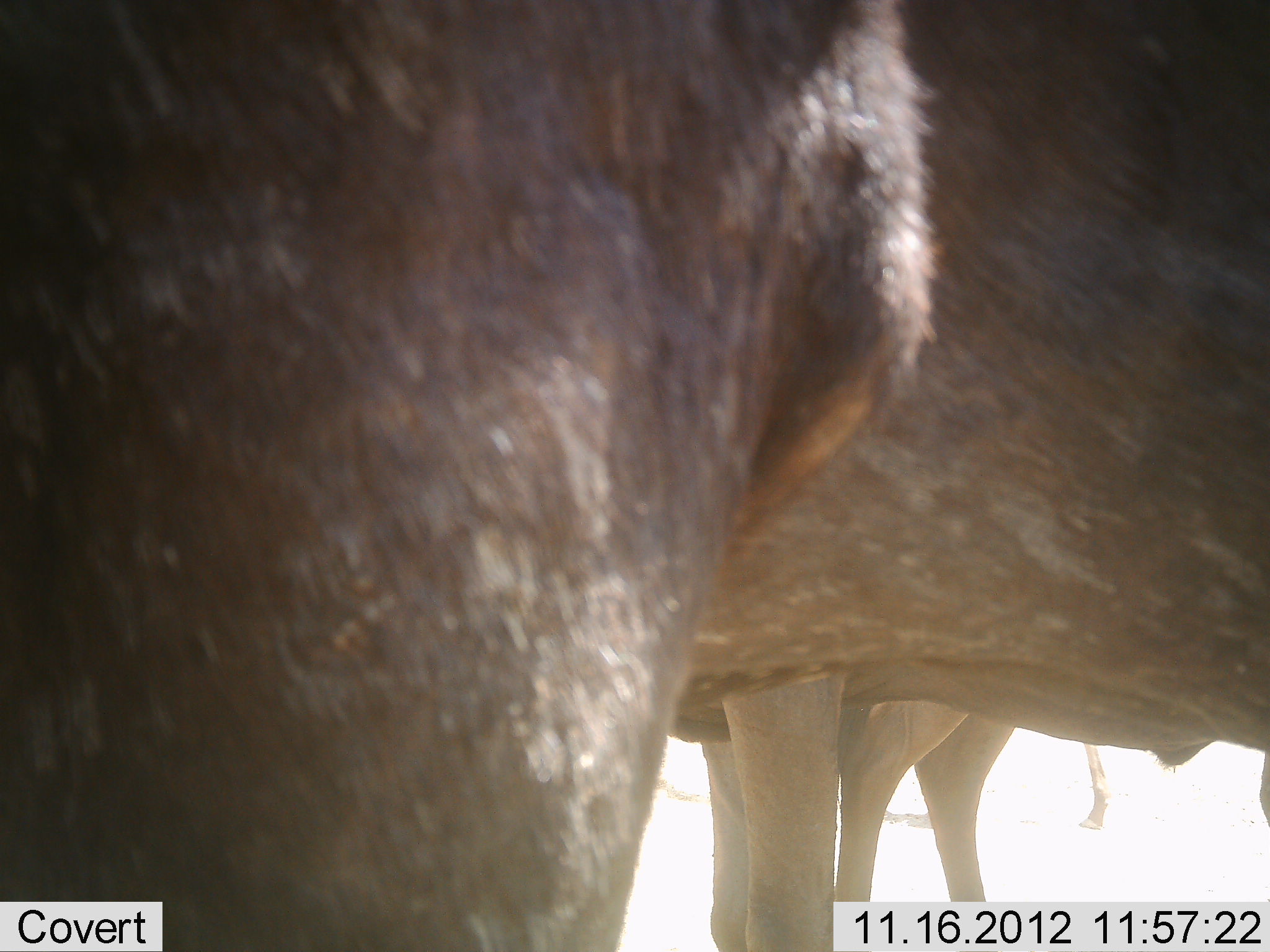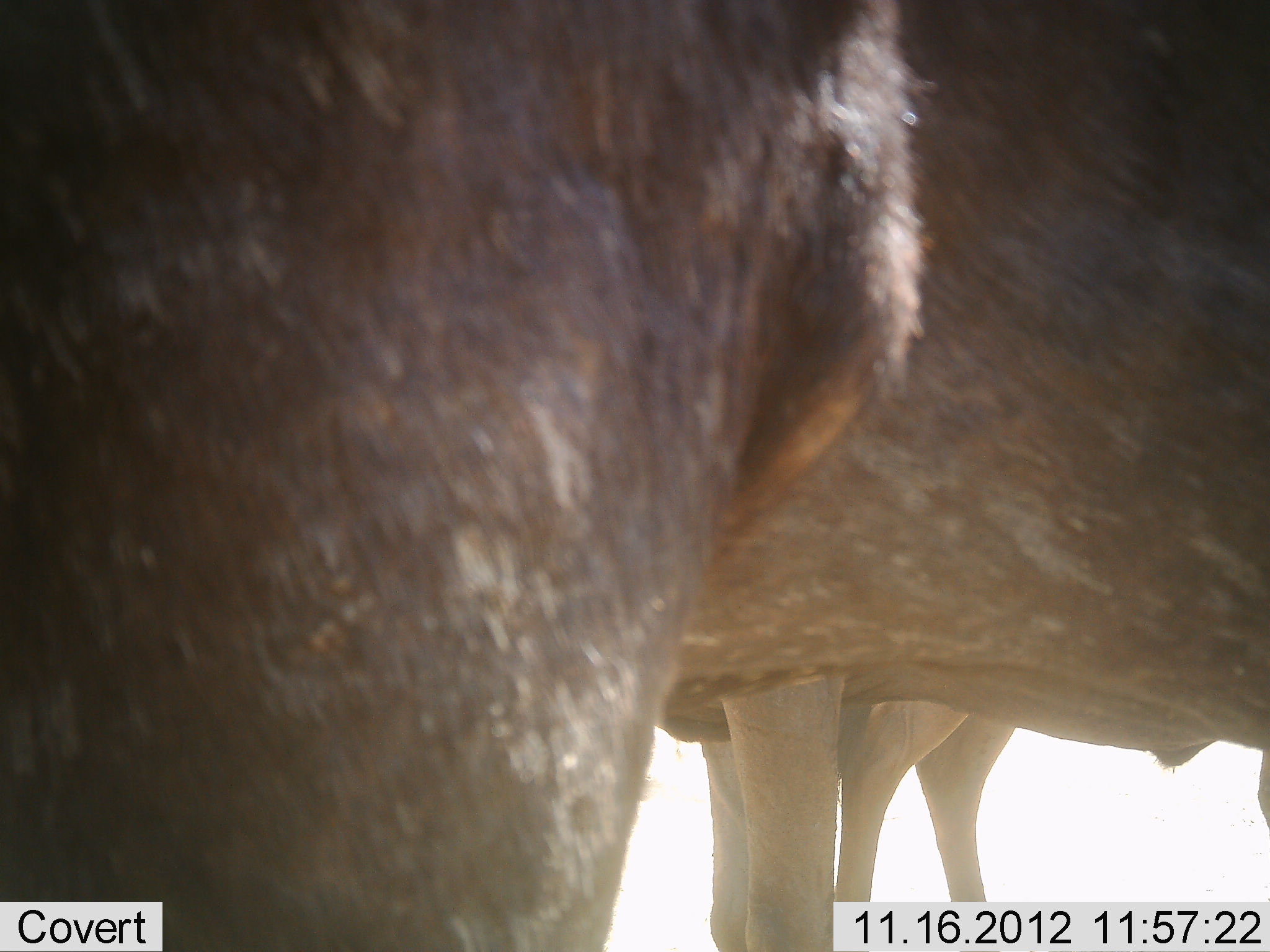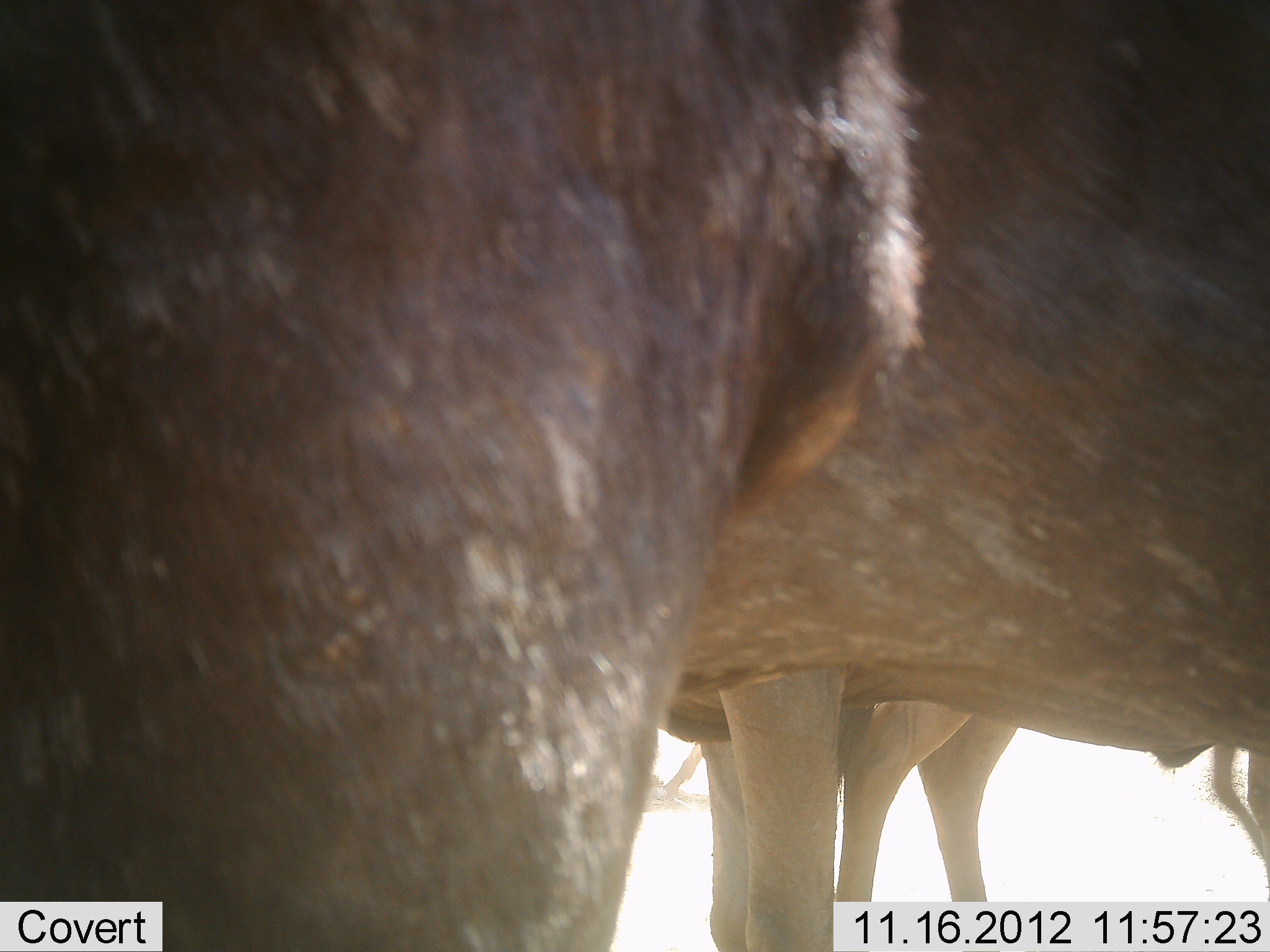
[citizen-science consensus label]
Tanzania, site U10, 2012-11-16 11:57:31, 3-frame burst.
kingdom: Animalia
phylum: Chordata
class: Mammalia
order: Artiodactyla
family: Bovidae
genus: Connochaetes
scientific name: Connochaetes taurinus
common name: blue wildebeest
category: wildebeest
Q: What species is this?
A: Wildebeest (blue wildebeest) (Connochaetes taurinus).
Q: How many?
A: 3.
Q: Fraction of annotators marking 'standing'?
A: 100%.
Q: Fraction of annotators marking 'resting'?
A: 0%.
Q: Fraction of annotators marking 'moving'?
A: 10%.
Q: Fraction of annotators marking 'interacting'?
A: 0%.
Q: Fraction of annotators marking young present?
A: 0%.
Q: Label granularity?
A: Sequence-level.